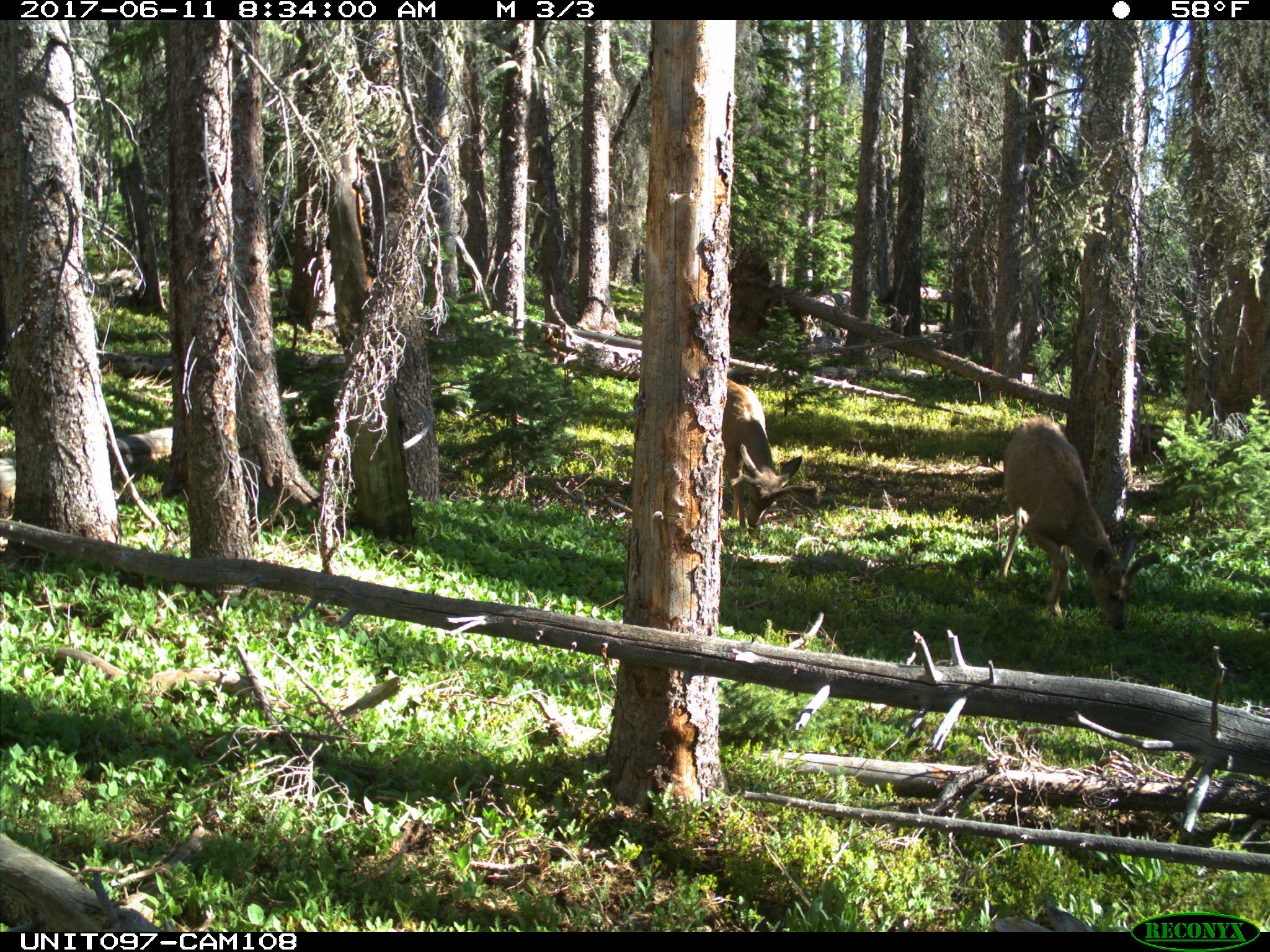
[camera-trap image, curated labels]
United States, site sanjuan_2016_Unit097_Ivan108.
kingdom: Animalia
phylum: Chordata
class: Mammalia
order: Artiodactyla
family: Cervidae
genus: Odocoileus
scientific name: Odocoileus hemionus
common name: mule deer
Odocoileus hemionus (mule deer).